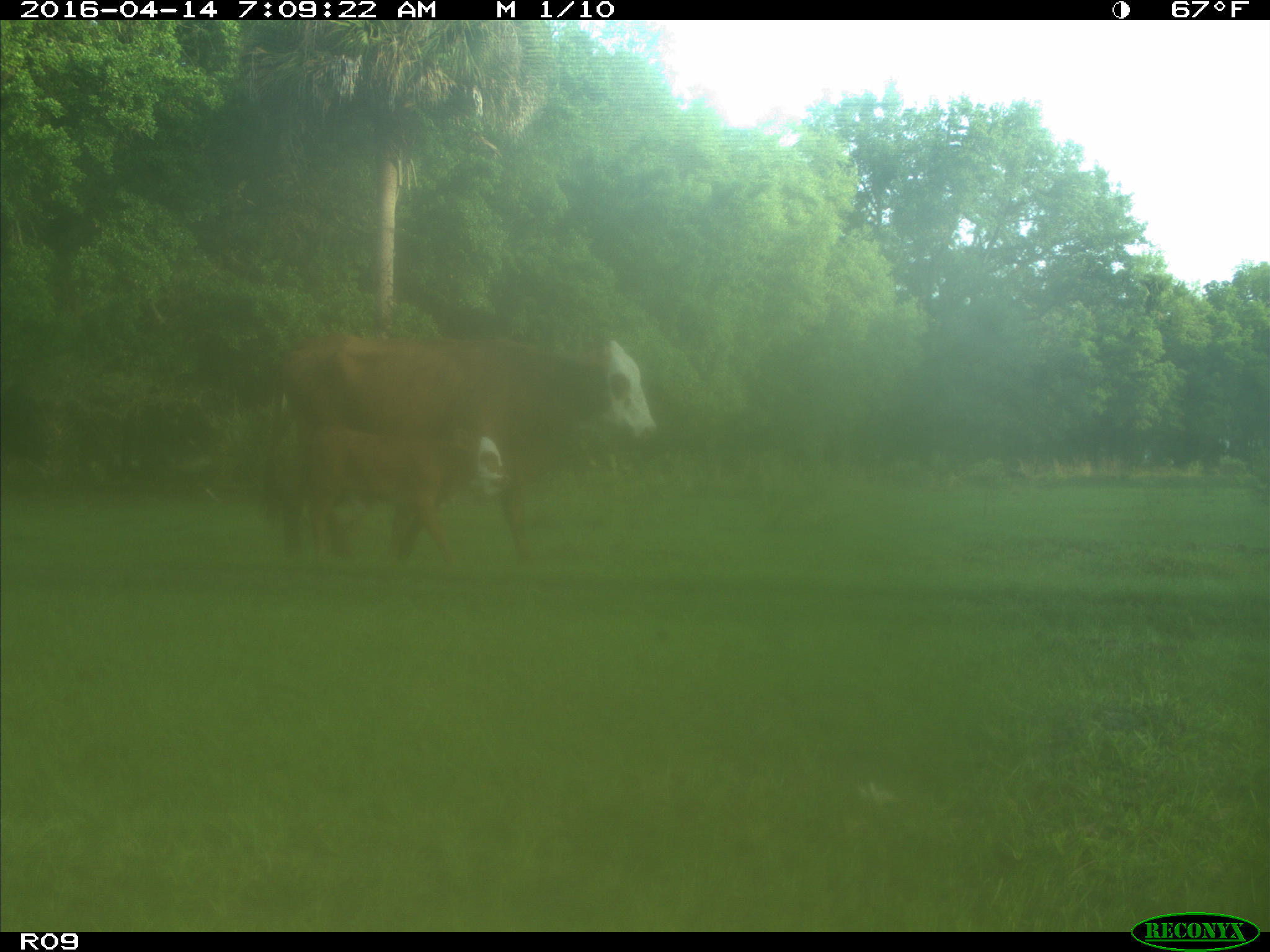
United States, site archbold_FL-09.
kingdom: Animalia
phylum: Chordata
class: Mammalia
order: Artiodactyla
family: Bovidae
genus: Bos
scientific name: Bos taurus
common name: domestic cow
Bos taurus (domestic cow).